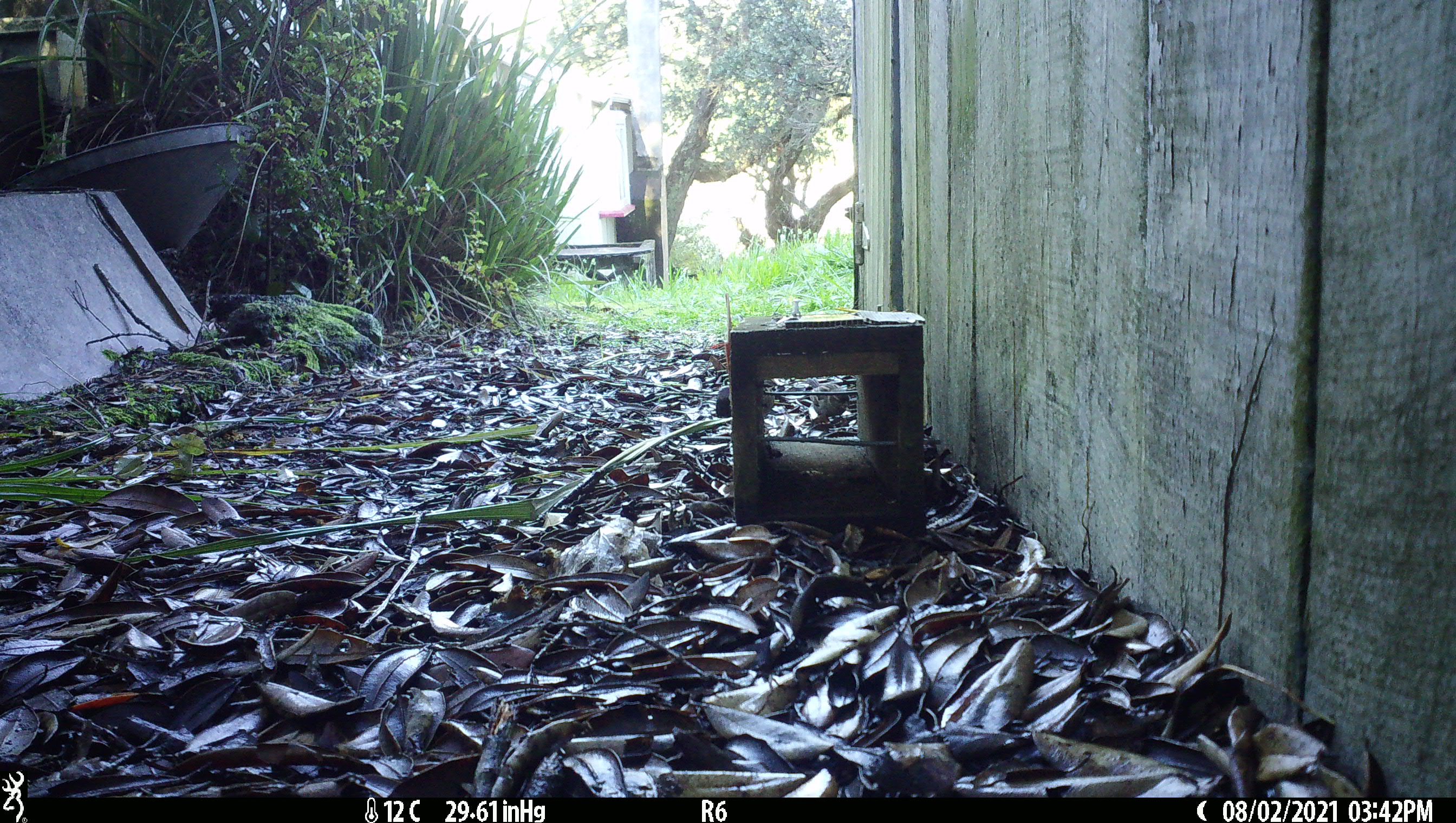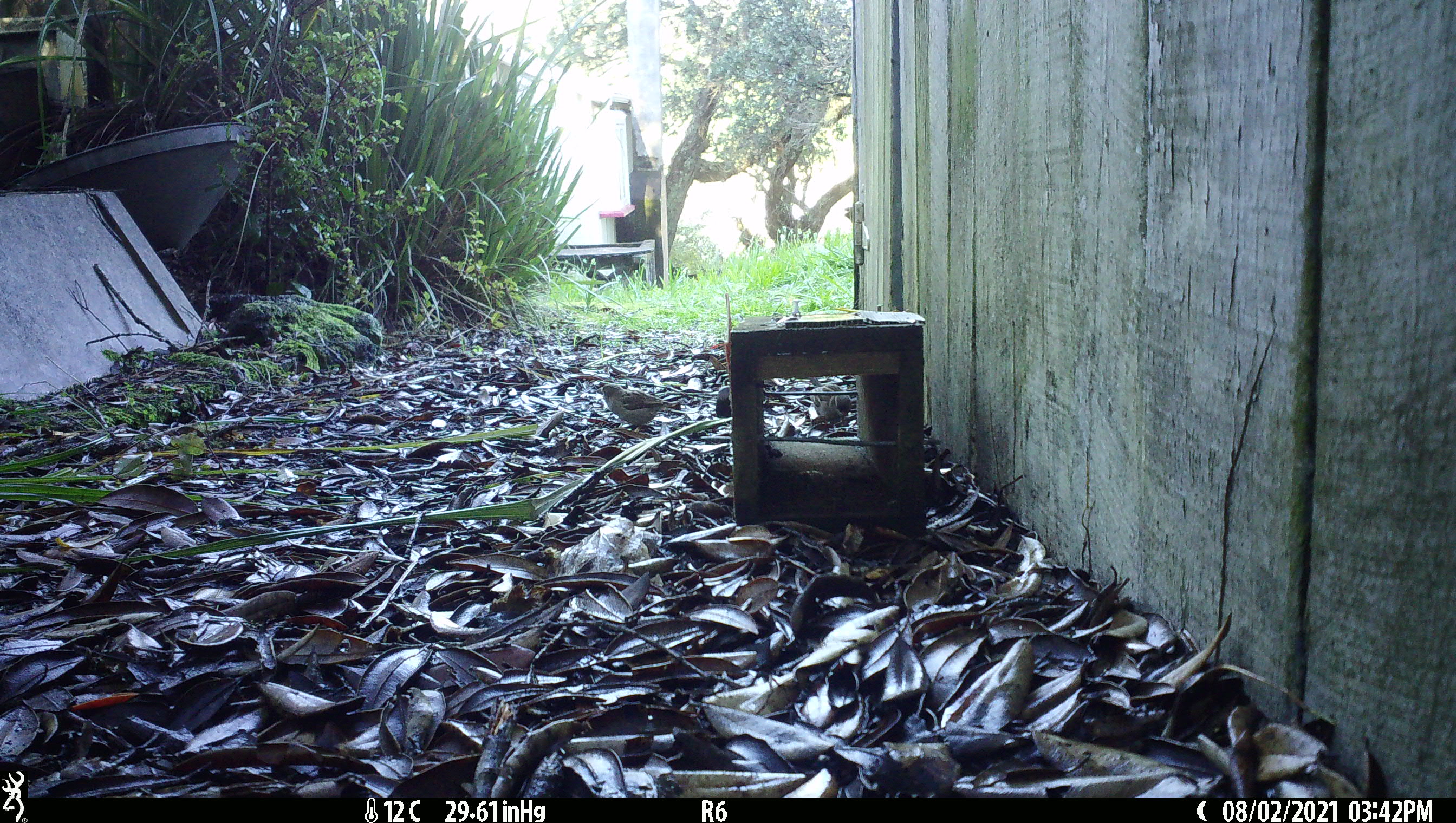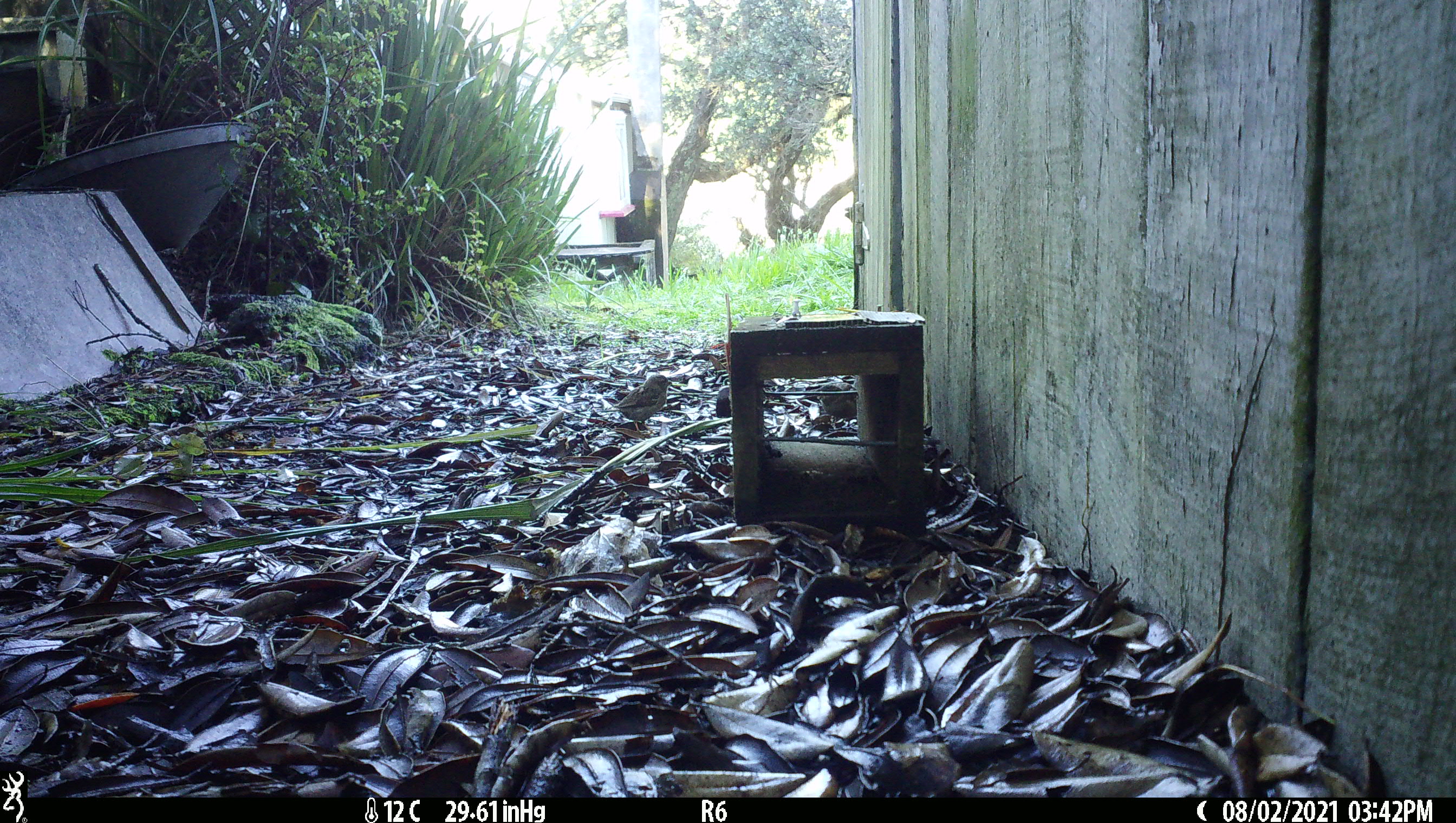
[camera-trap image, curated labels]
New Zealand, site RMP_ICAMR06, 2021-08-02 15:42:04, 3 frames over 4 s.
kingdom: Animalia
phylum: Chordata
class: Aves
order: Passeriformes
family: Passeridae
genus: Passer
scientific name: Passer domesticus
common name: house sparrow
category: sparrow